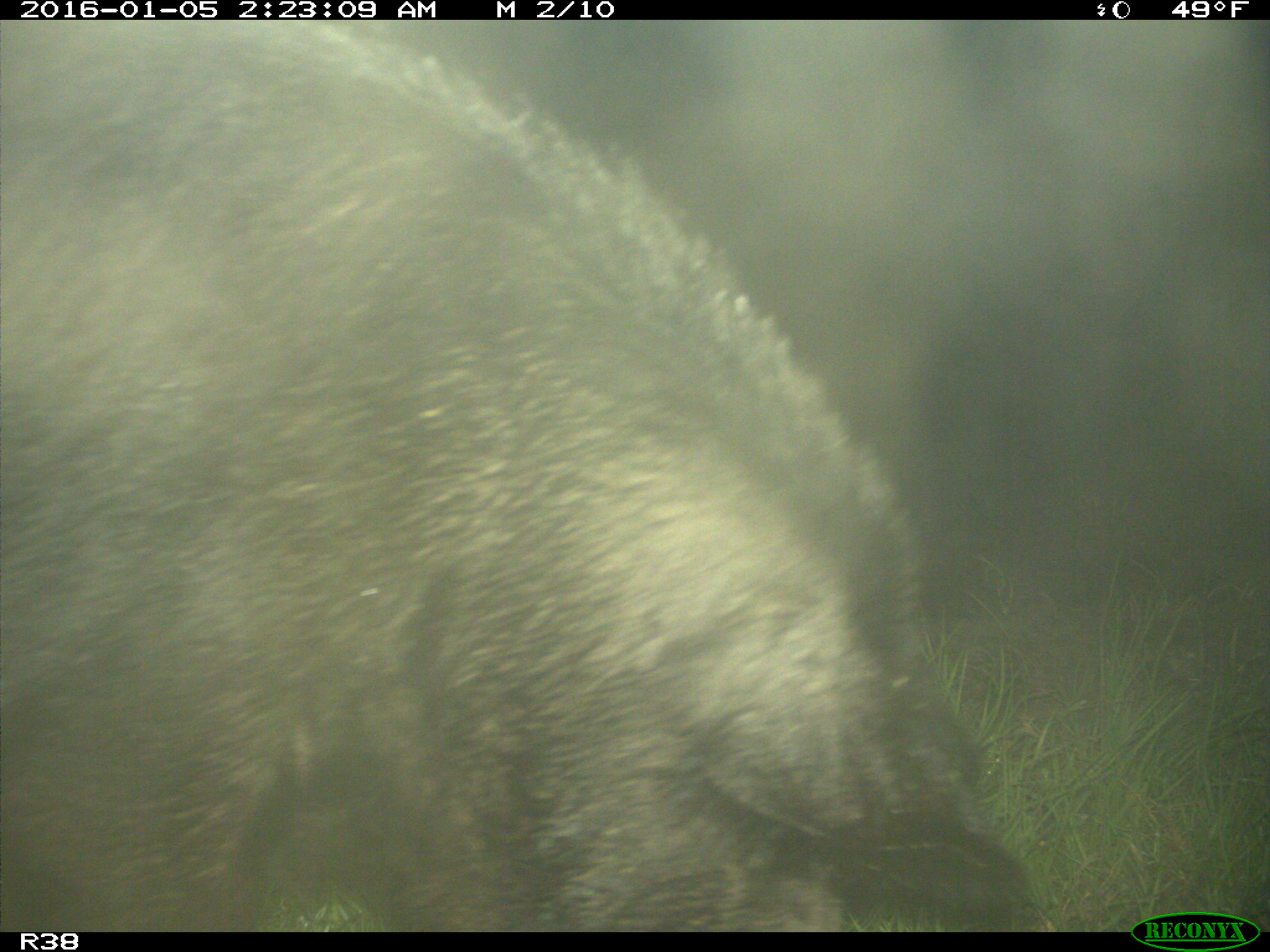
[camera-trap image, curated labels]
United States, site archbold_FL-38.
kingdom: Animalia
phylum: Chordata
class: Mammalia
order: Artiodactyla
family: Suidae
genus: Sus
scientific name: Sus scrofa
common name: wild boar